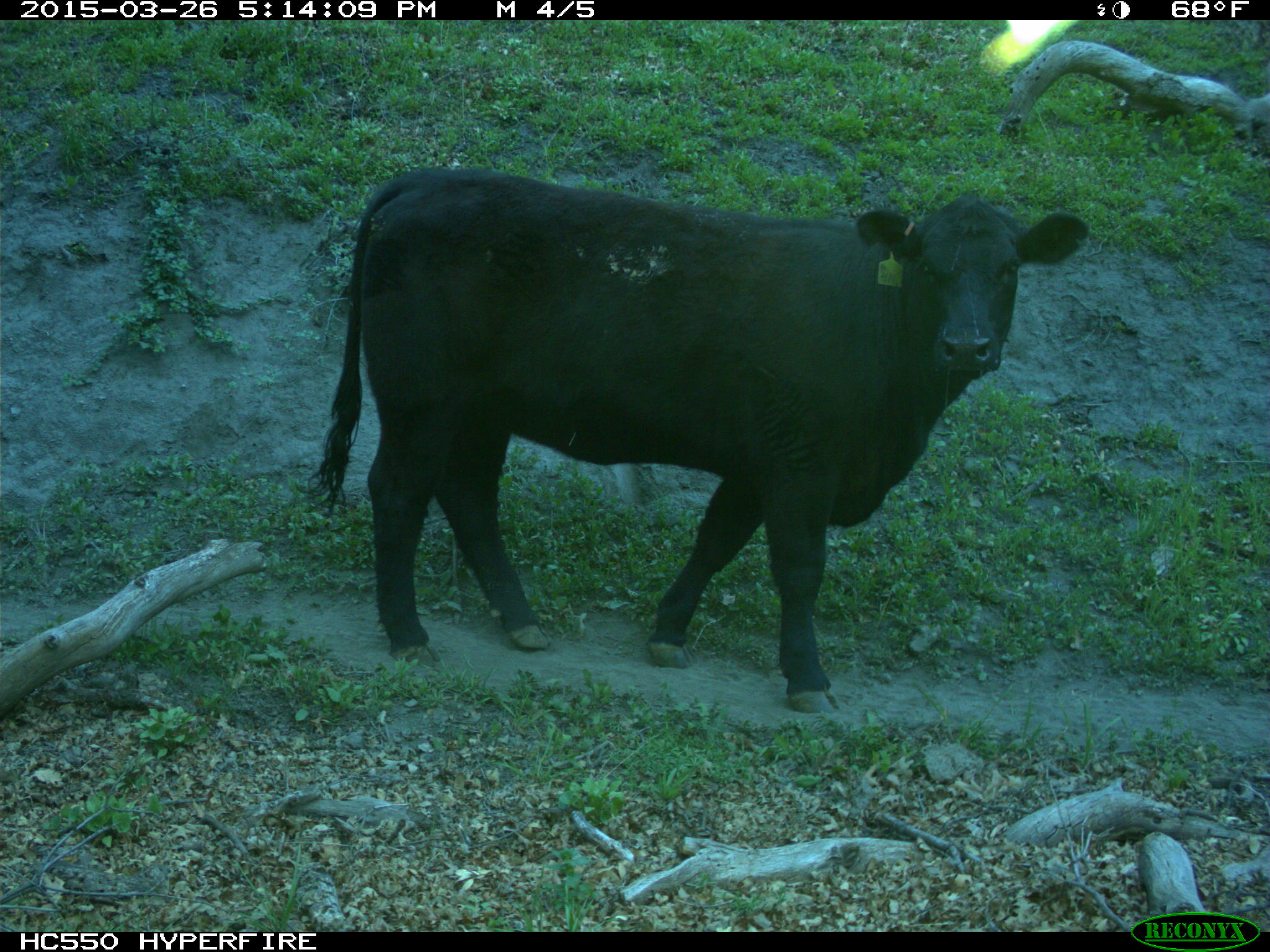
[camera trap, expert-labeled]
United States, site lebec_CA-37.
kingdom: Animalia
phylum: Chordata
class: Mammalia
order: Artiodactyla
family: Bovidae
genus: Bos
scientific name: Bos taurus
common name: domestic cow